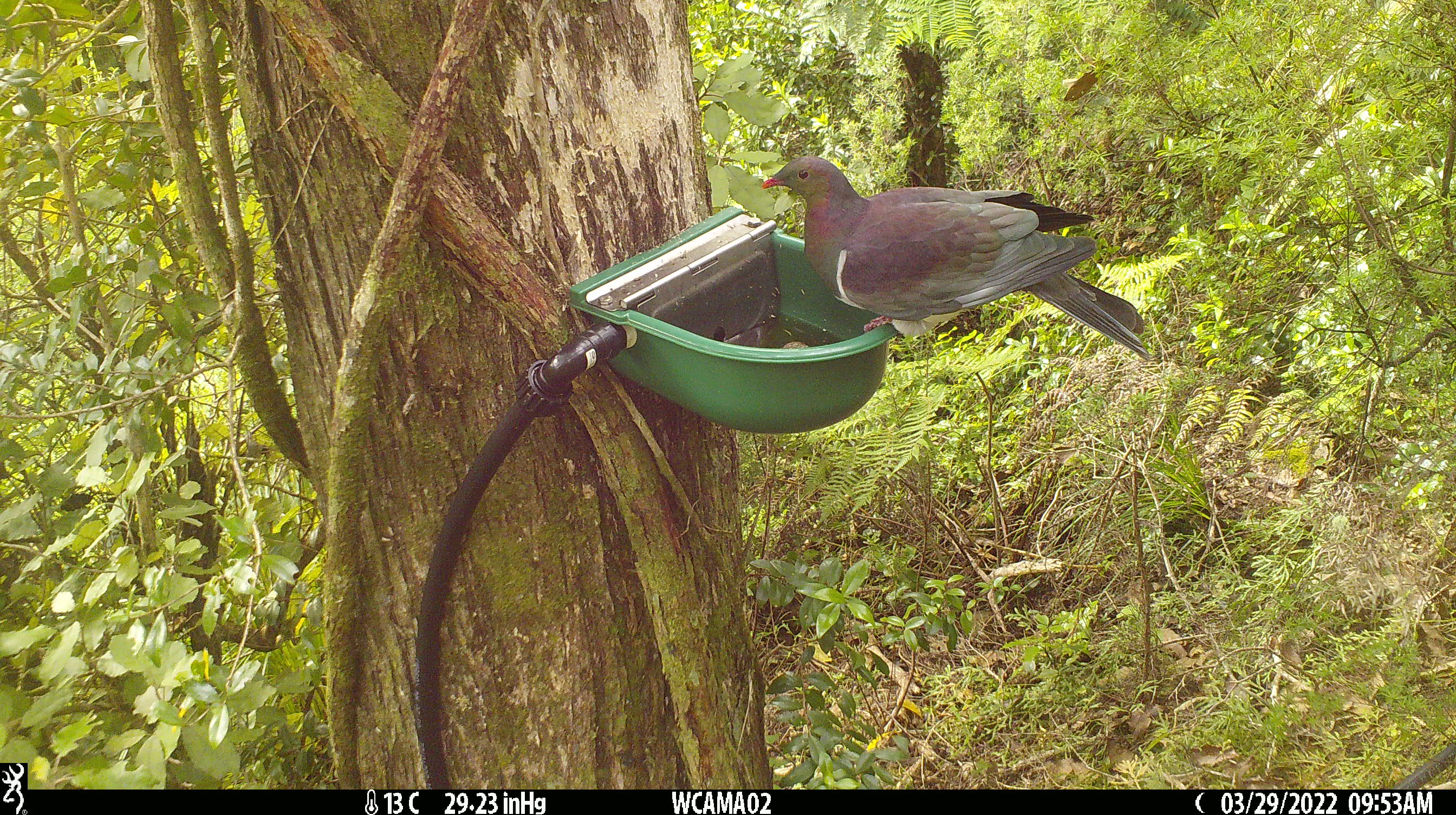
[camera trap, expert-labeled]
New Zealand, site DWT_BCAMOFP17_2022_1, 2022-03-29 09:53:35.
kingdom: Animalia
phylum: Chordata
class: Aves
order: Columbiformes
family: Columbidae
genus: Hemiphaga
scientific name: Hemiphaga novaeseelandiae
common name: new zealand pigeon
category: kereru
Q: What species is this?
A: Kereru (new zealand pigeon) (Hemiphaga novaeseelandiae).